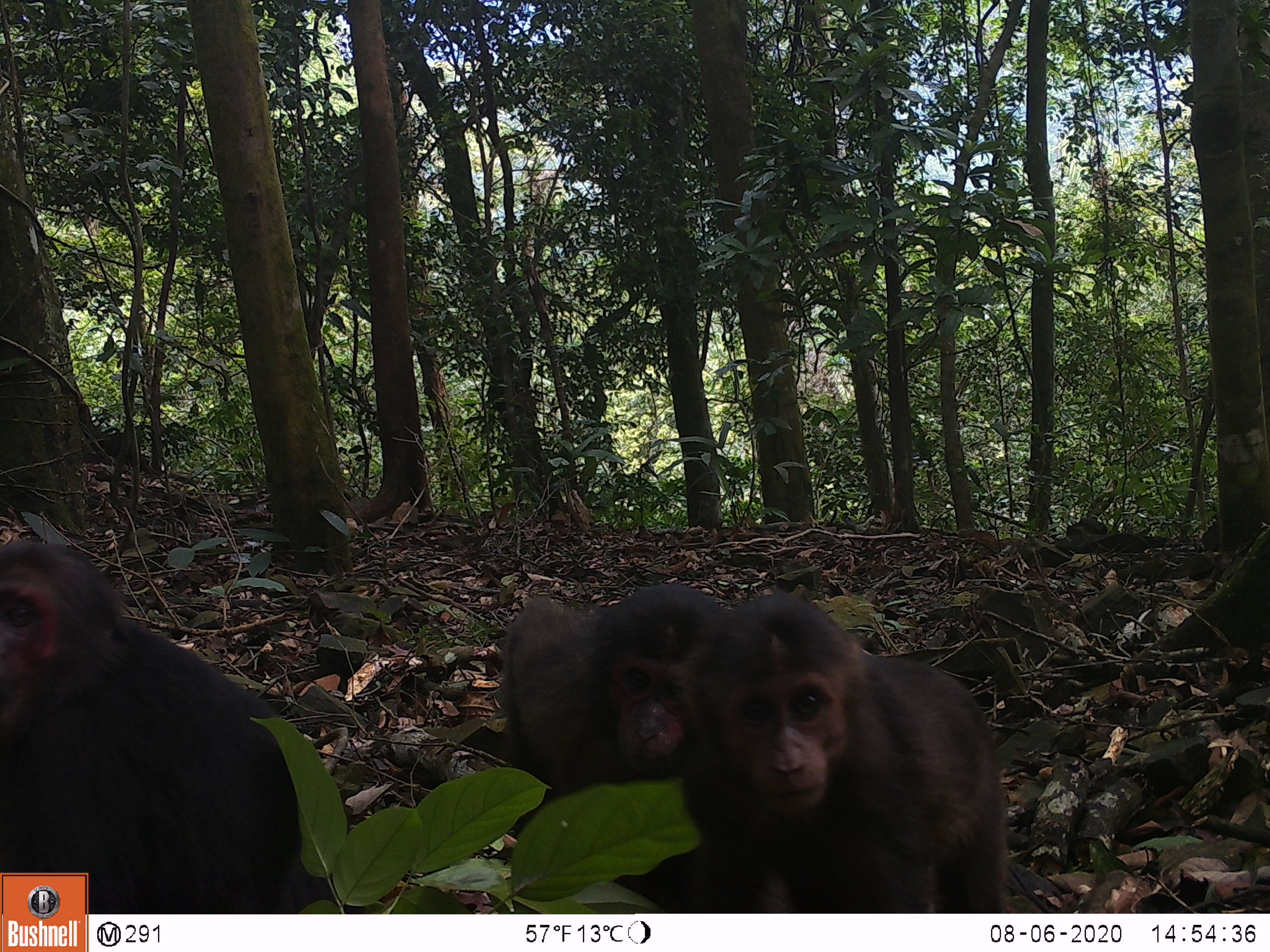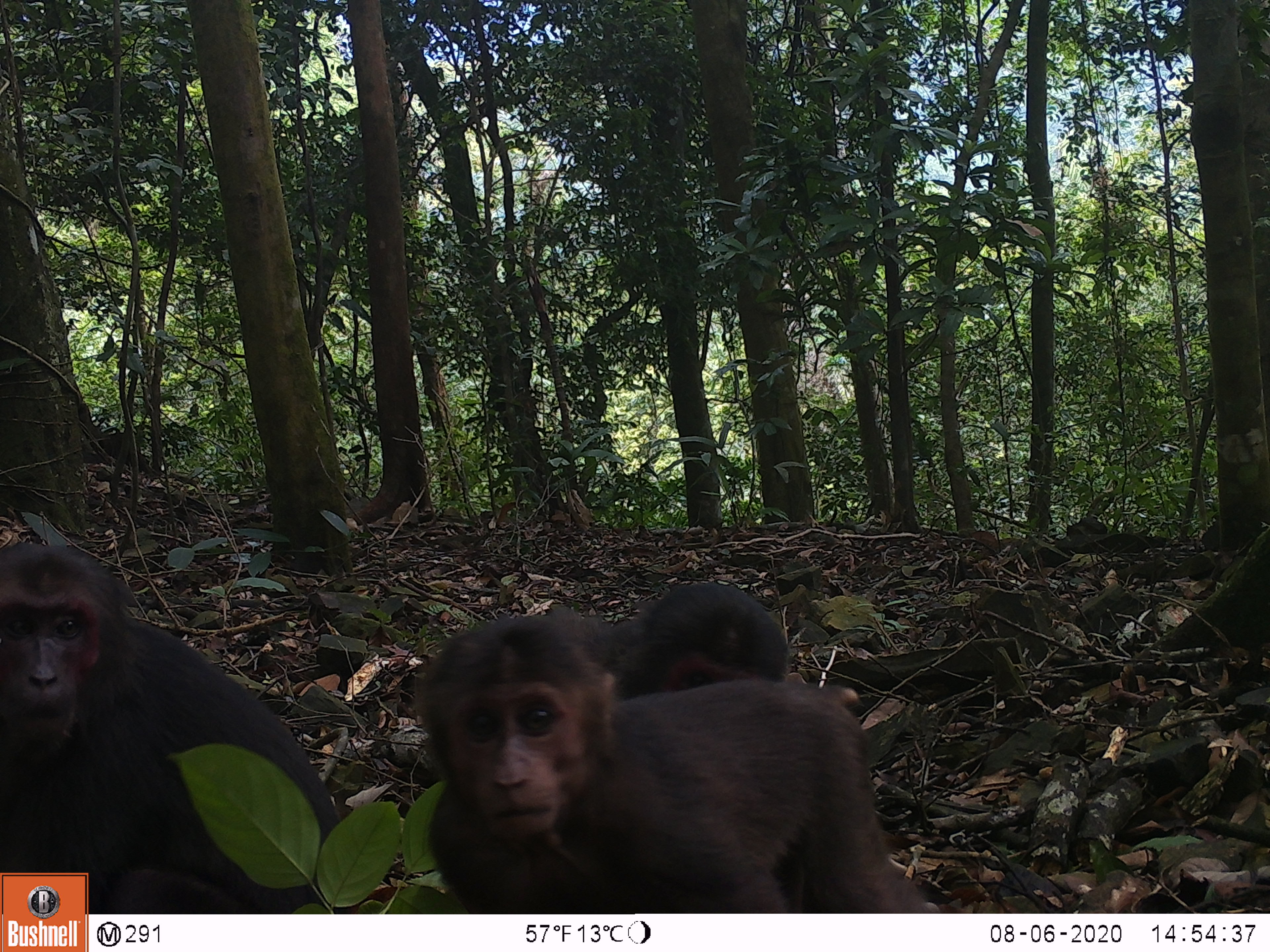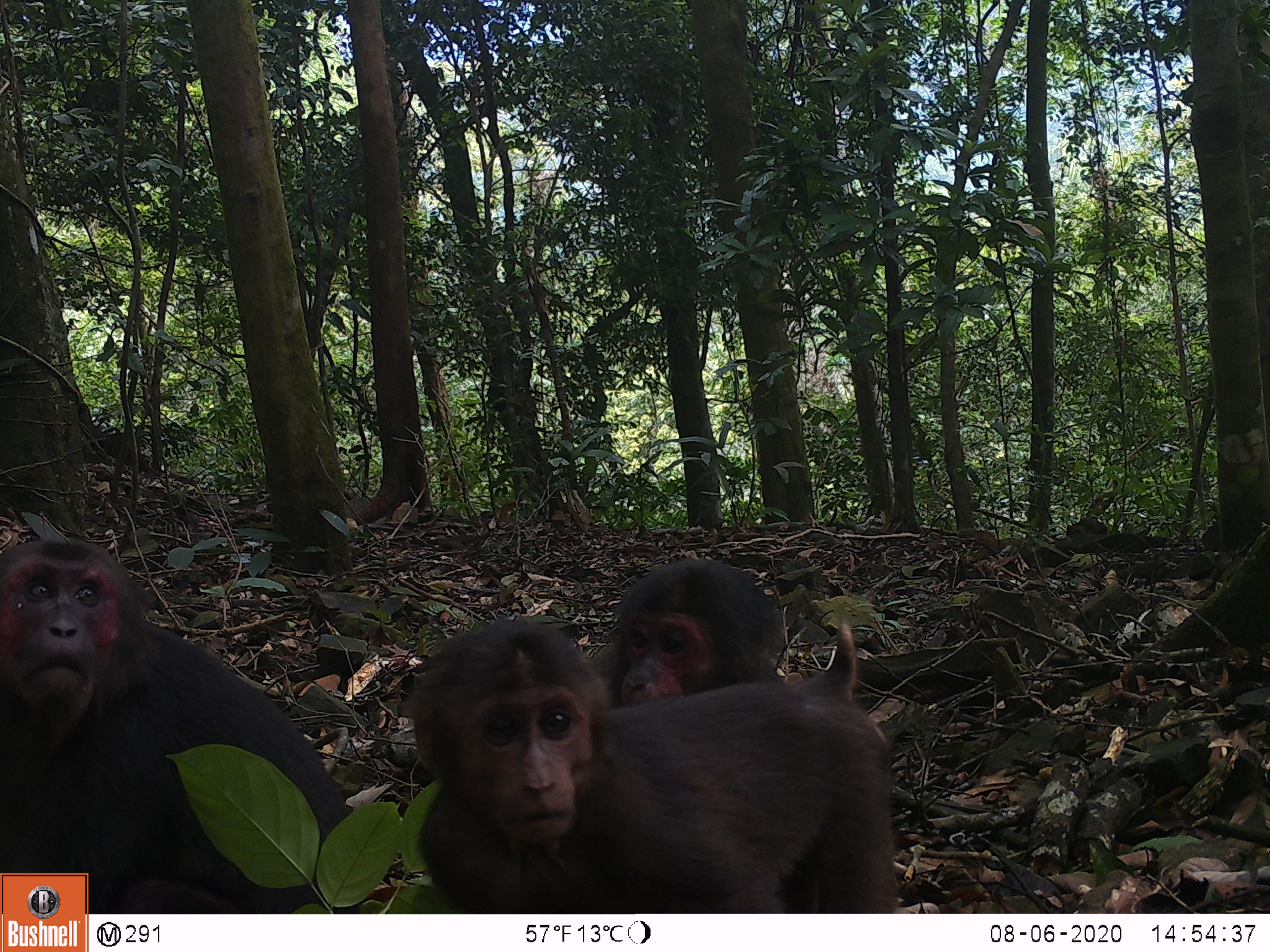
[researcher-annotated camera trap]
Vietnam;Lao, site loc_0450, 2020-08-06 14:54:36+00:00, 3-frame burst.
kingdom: Animalia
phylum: Chordata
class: Mammalia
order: Primates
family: Cercopithecidae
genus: Macaca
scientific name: Macaca arctoides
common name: stump-tailed macaque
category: stump tailed macaque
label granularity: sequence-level